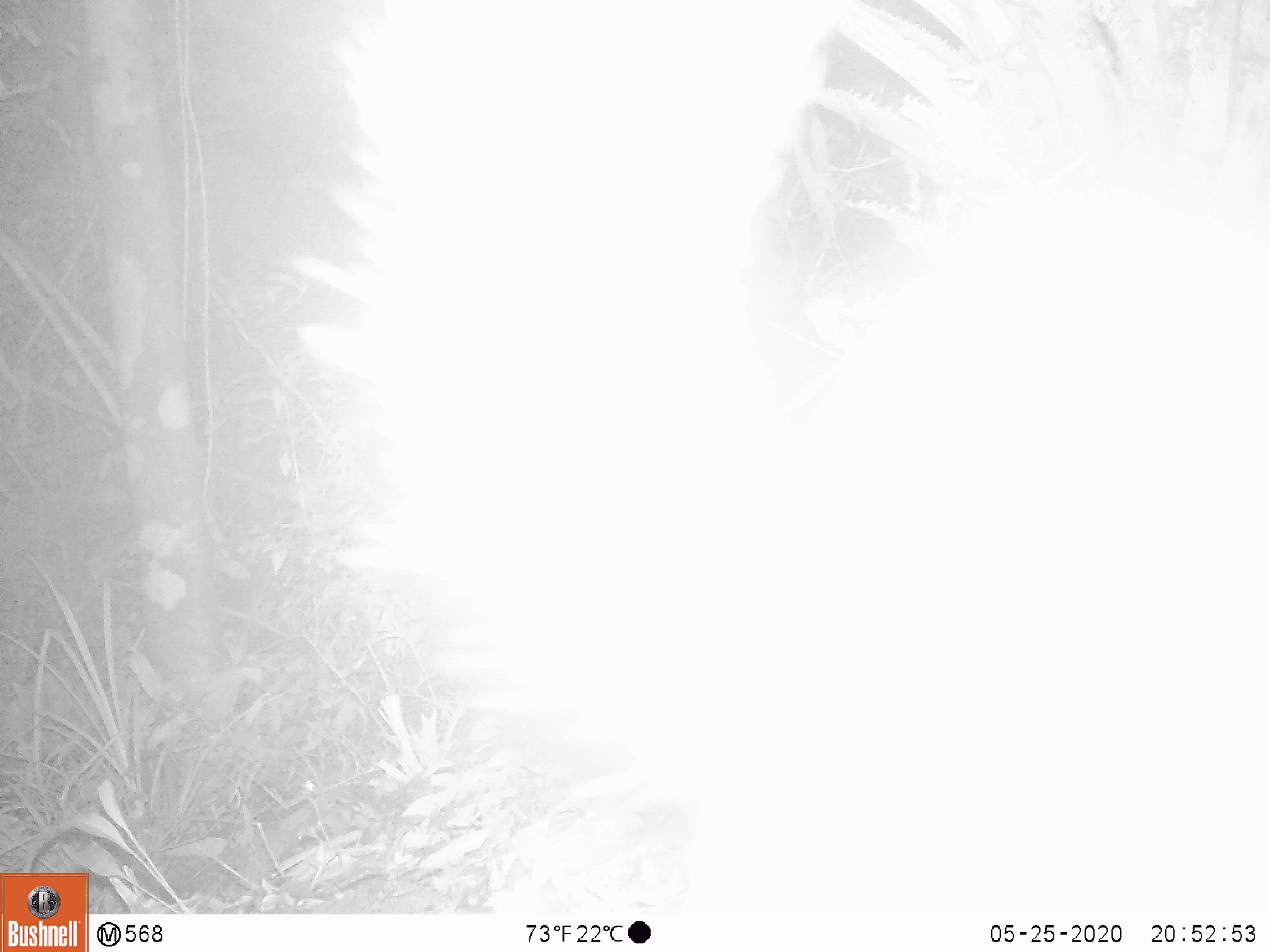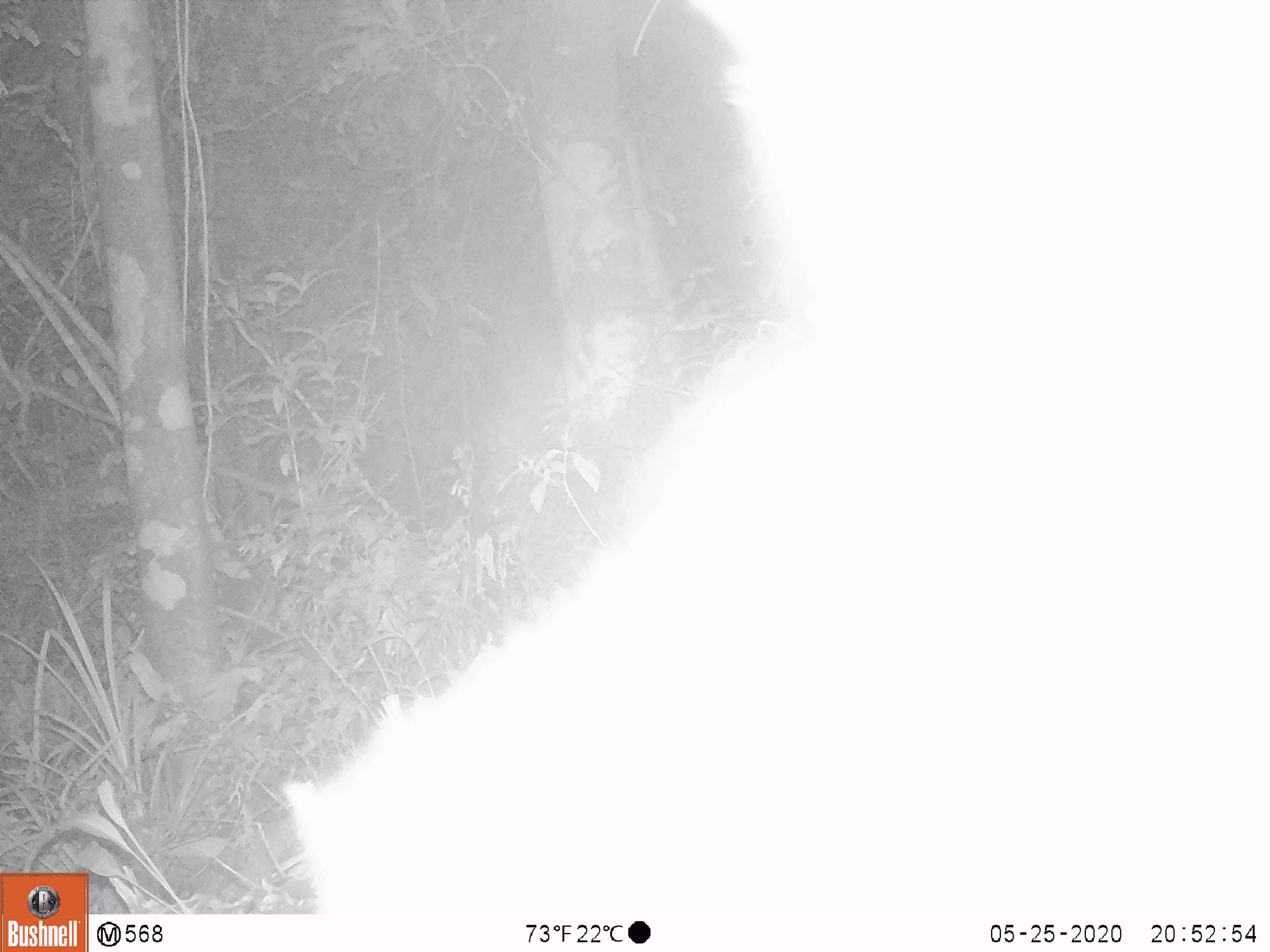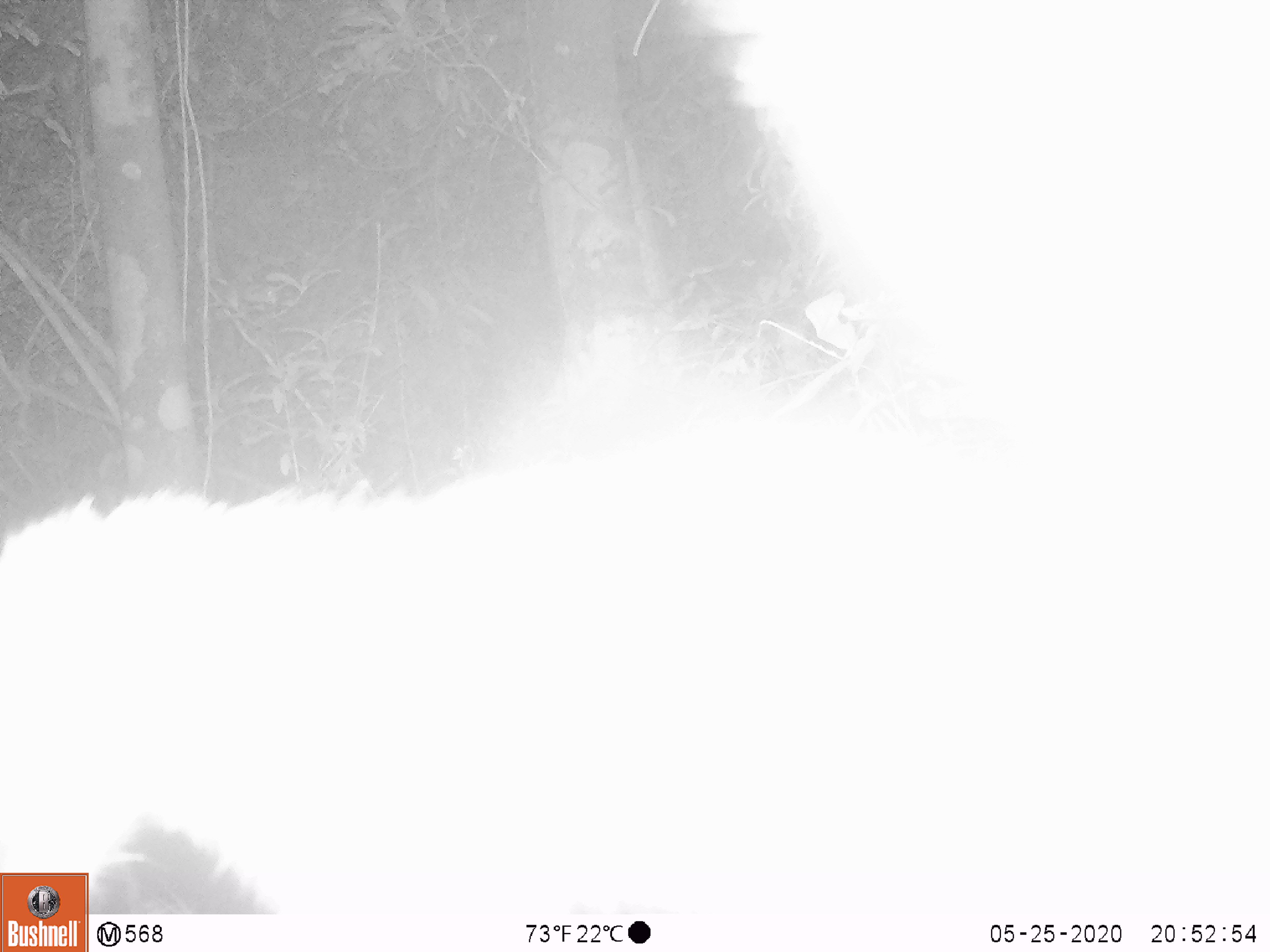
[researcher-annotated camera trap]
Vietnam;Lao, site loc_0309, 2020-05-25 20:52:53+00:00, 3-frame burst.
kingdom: Animalia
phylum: Chordata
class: Mammalia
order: Carnivora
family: Mustelidae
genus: Melogale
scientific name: Melogale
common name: ferret badger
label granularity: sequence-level